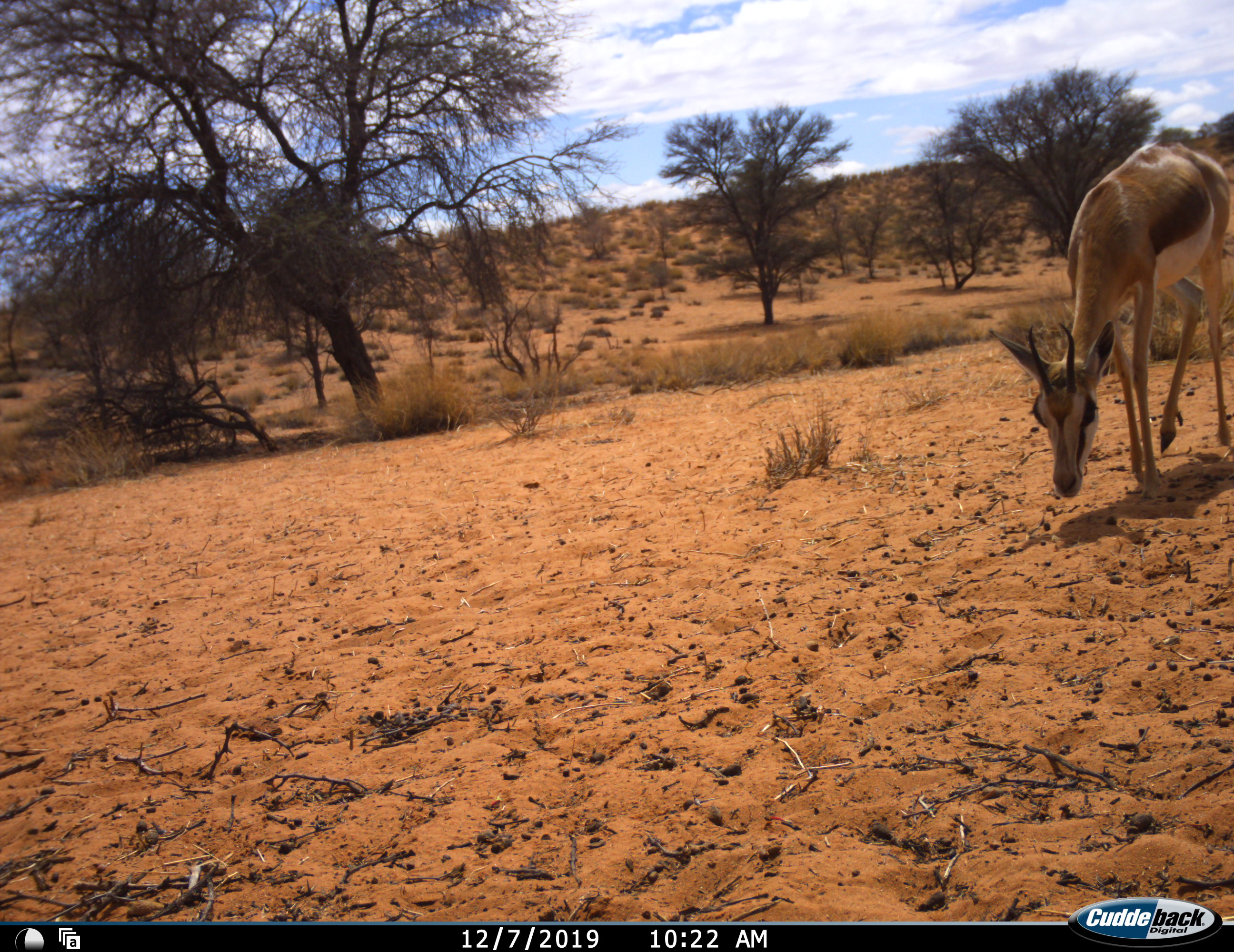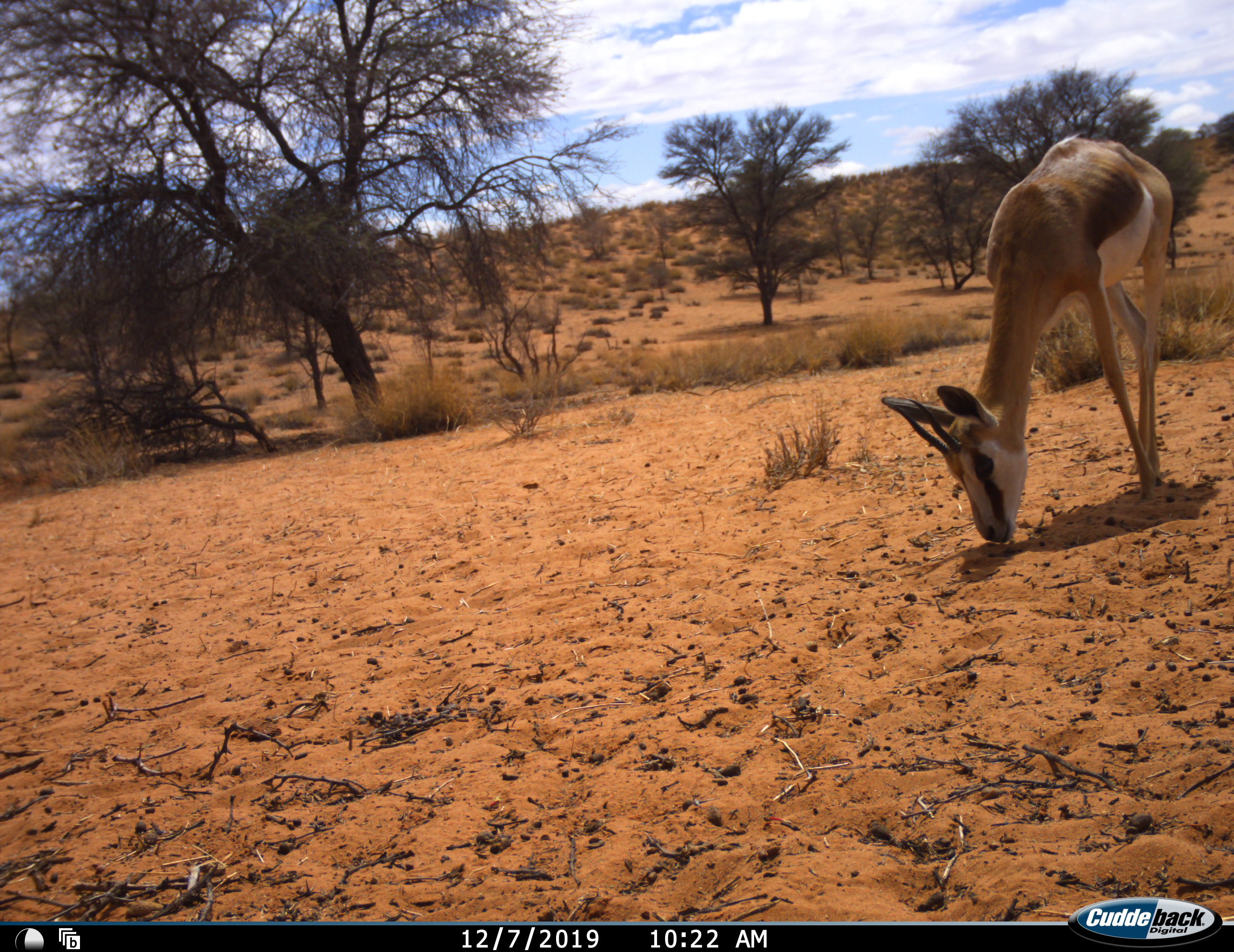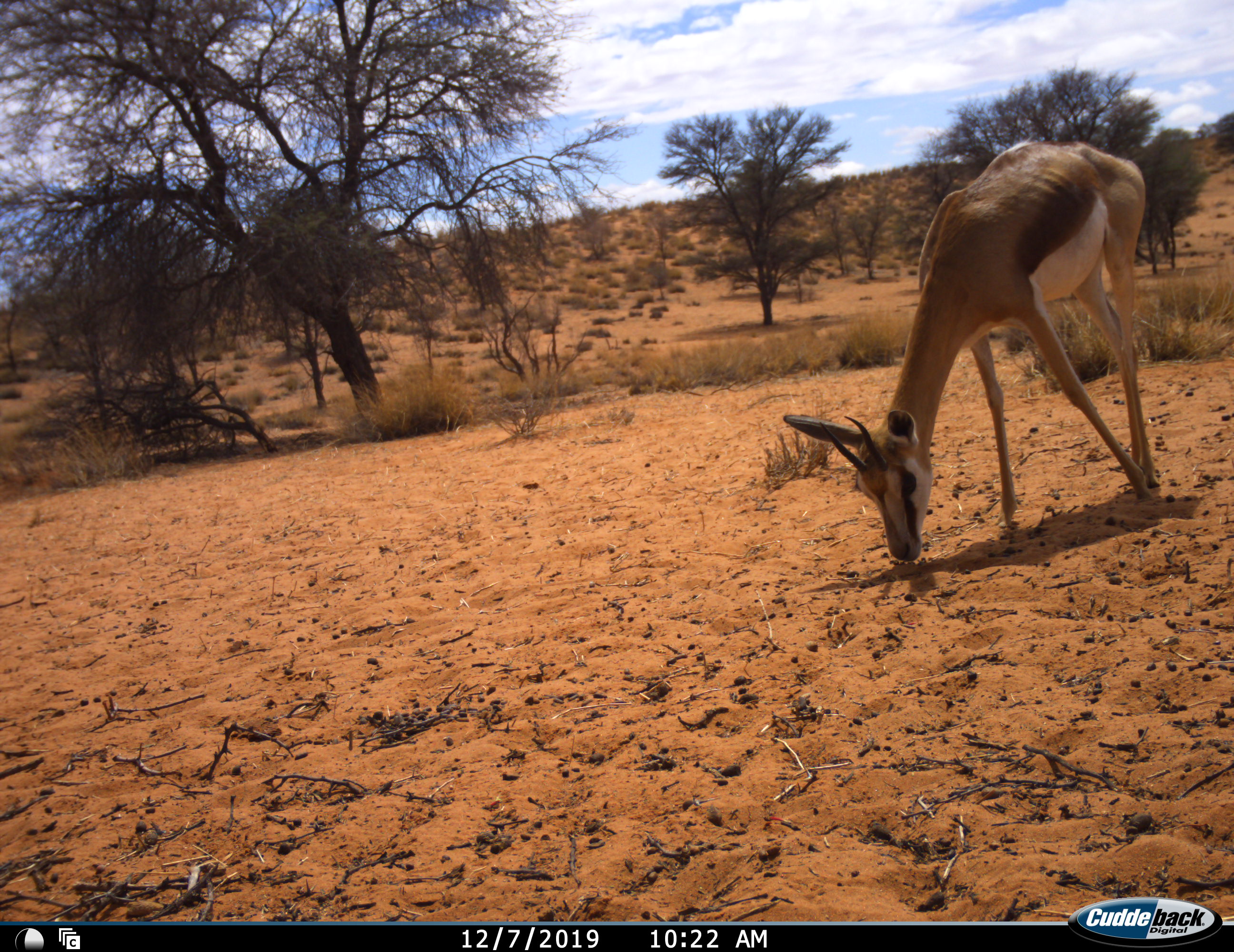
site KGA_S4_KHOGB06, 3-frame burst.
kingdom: Animalia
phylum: Chordata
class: Mammalia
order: Artiodactyla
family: Bovidae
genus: Antidorcas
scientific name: Antidorcas marsupialis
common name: springbok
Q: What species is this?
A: Springbok (Antidorcas marsupialis).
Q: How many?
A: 1.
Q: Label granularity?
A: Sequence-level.